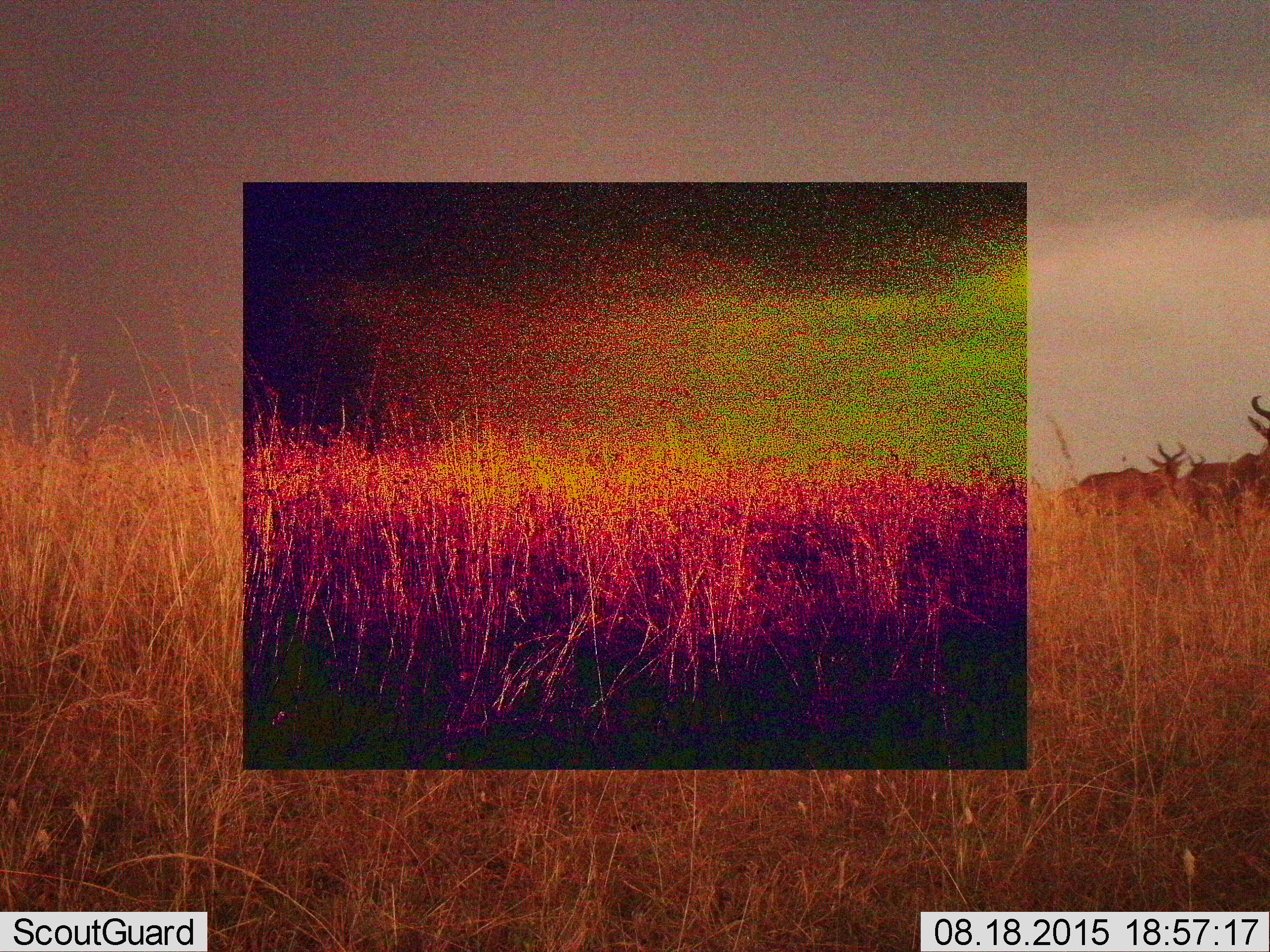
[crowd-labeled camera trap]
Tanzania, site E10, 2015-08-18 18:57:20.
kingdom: Animalia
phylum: Chordata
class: Mammalia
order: Artiodactyla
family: Bovidae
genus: Alcelaphus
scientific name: Alcelaphus buselaphus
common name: hartebeest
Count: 3.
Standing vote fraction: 45%.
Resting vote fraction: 0%.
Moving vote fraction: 73%.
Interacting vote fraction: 0%.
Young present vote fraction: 0%.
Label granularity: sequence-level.